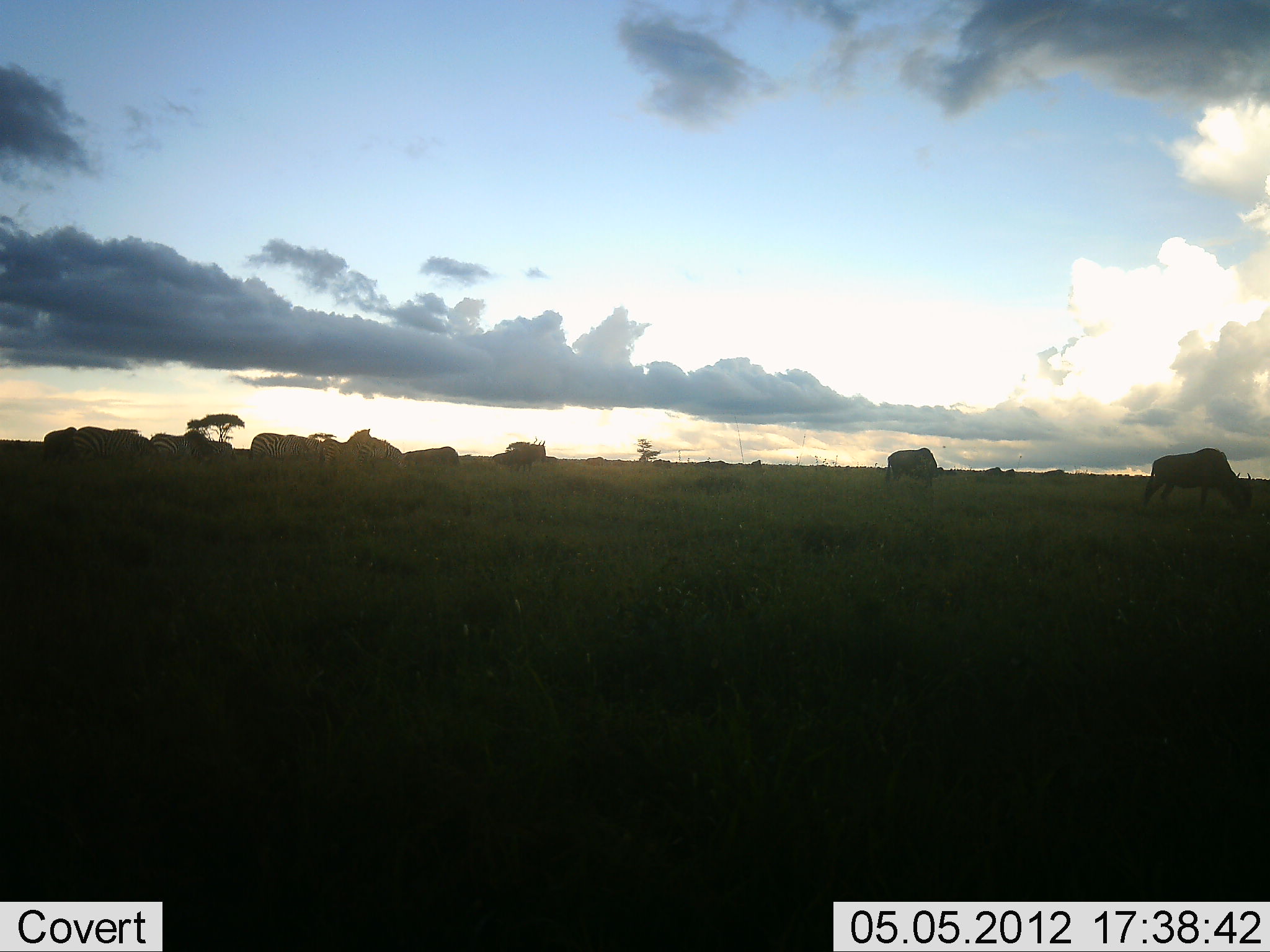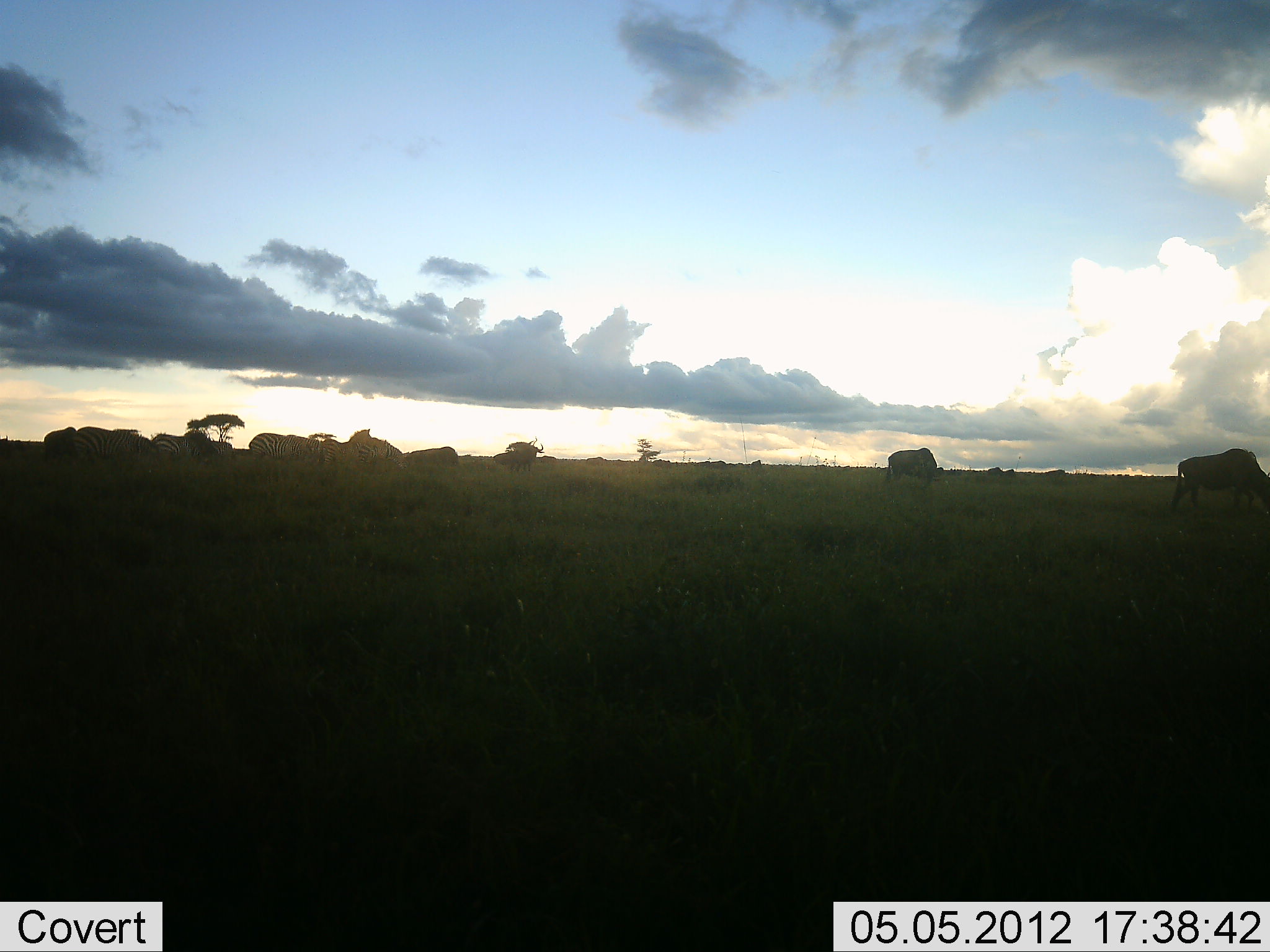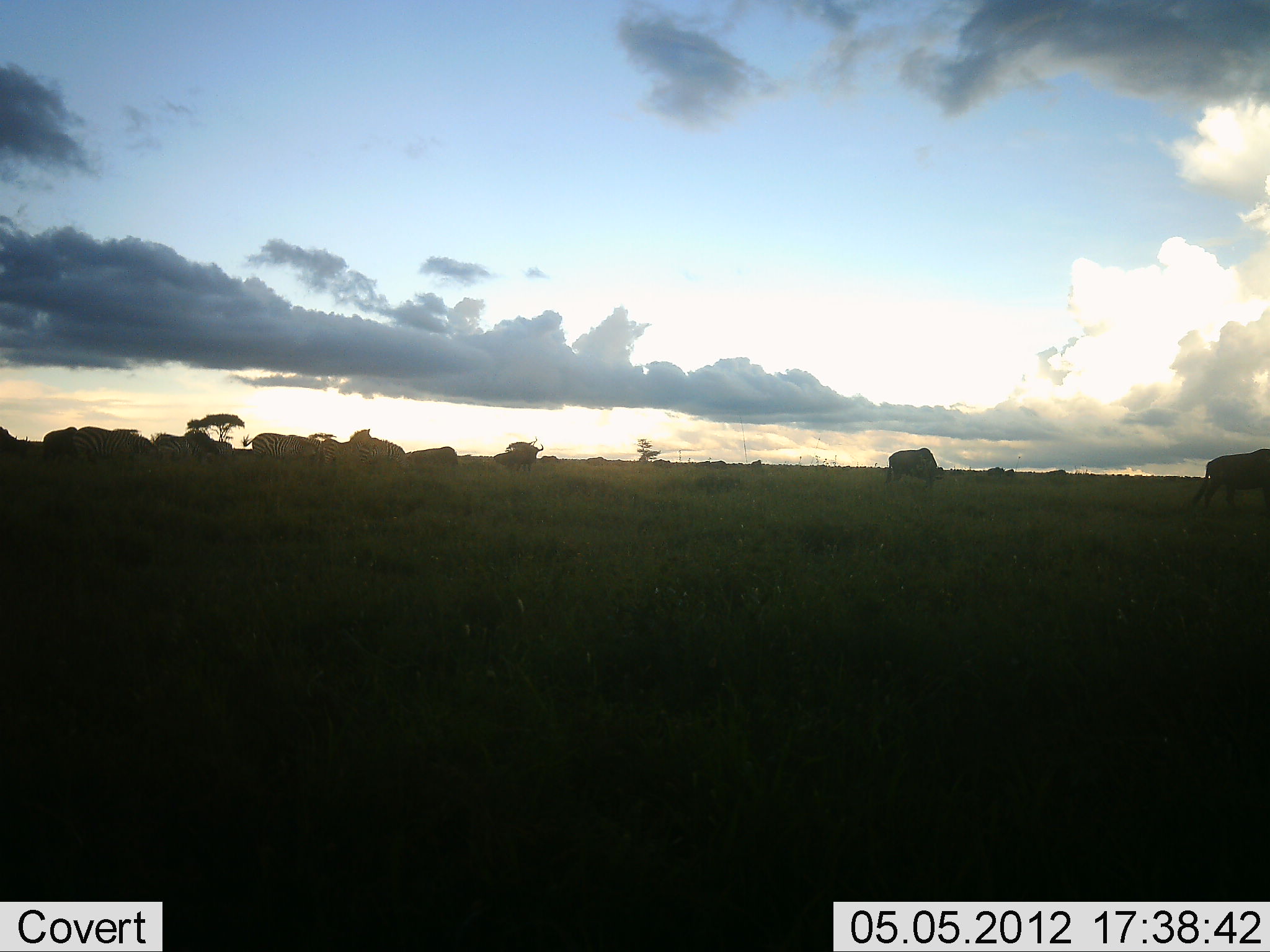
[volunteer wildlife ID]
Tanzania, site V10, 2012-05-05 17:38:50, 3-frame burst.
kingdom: Animalia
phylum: Chordata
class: Mammalia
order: Artiodactyla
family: Bovidae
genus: Connochaetes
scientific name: Connochaetes taurinus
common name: blue wildebeest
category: wildebeest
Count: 11-50.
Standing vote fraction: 38%.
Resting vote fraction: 0%.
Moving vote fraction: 38%.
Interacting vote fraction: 0%.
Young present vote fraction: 0%.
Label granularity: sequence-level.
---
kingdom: Animalia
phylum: Chordata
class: Mammalia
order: Perissodactyla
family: Equidae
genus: Equus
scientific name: Equus quagga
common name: plains zebra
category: zebra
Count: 5.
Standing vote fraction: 55%.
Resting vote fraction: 9%.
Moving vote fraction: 9%.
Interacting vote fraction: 0%.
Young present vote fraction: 0%.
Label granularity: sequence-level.